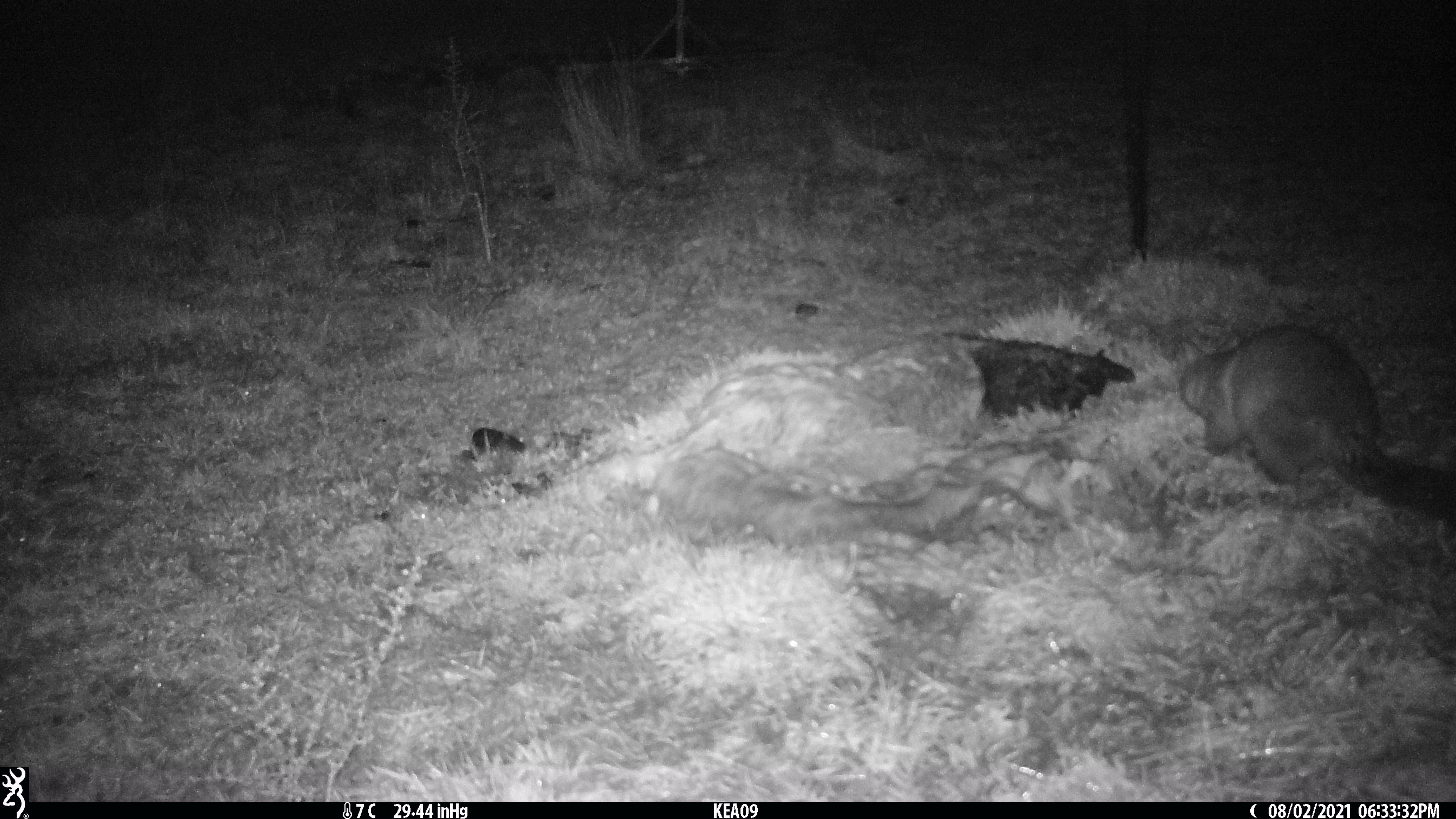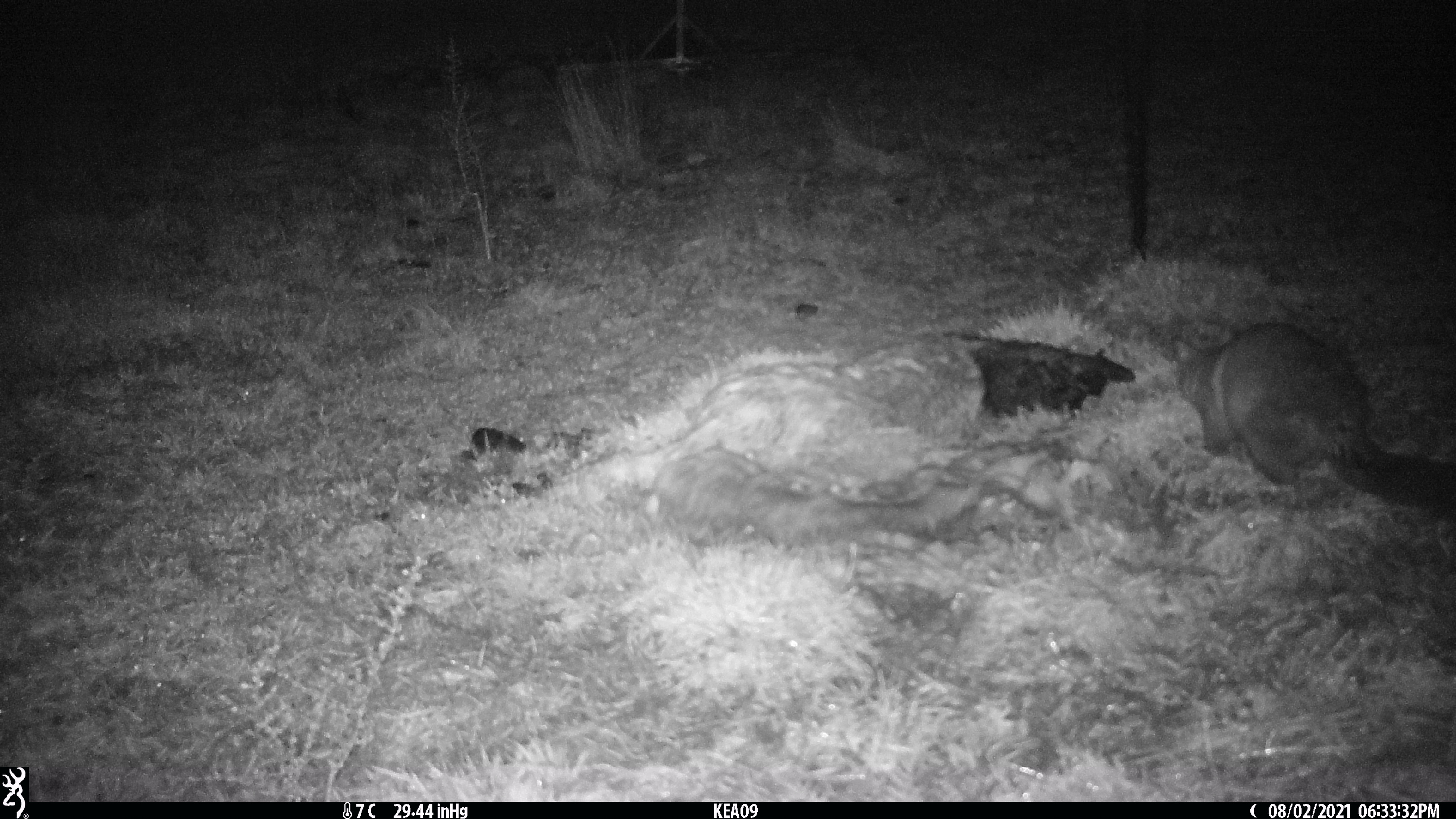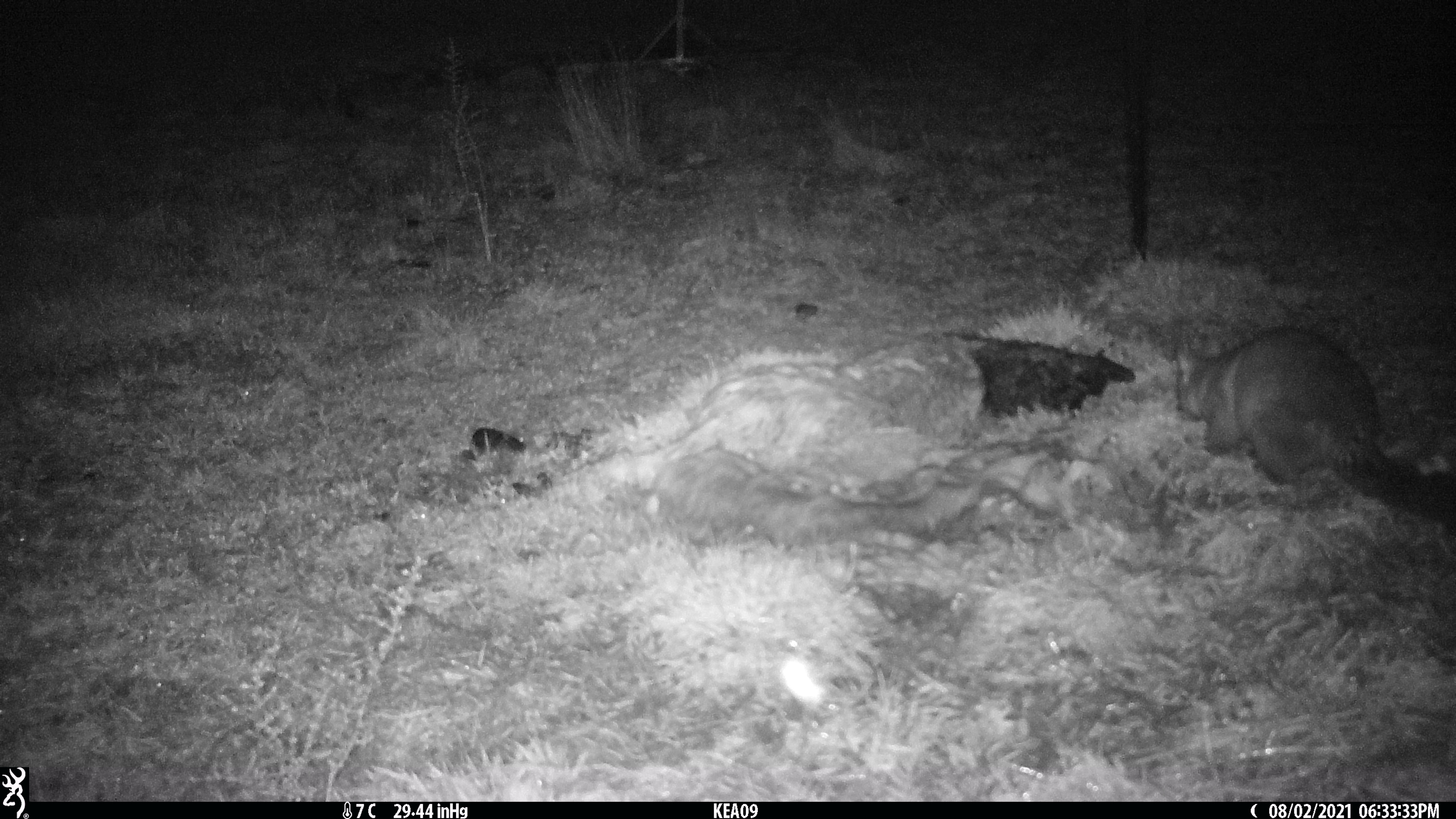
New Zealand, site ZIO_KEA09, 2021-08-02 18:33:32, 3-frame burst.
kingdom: Animalia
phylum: Chordata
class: Mammalia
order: Diprotodontia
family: Phalangeridae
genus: Trichosurus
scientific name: Trichosurus vulpecula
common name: common brushtail possum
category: possum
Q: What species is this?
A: Possum (common brushtail possum) (Trichosurus vulpecula).